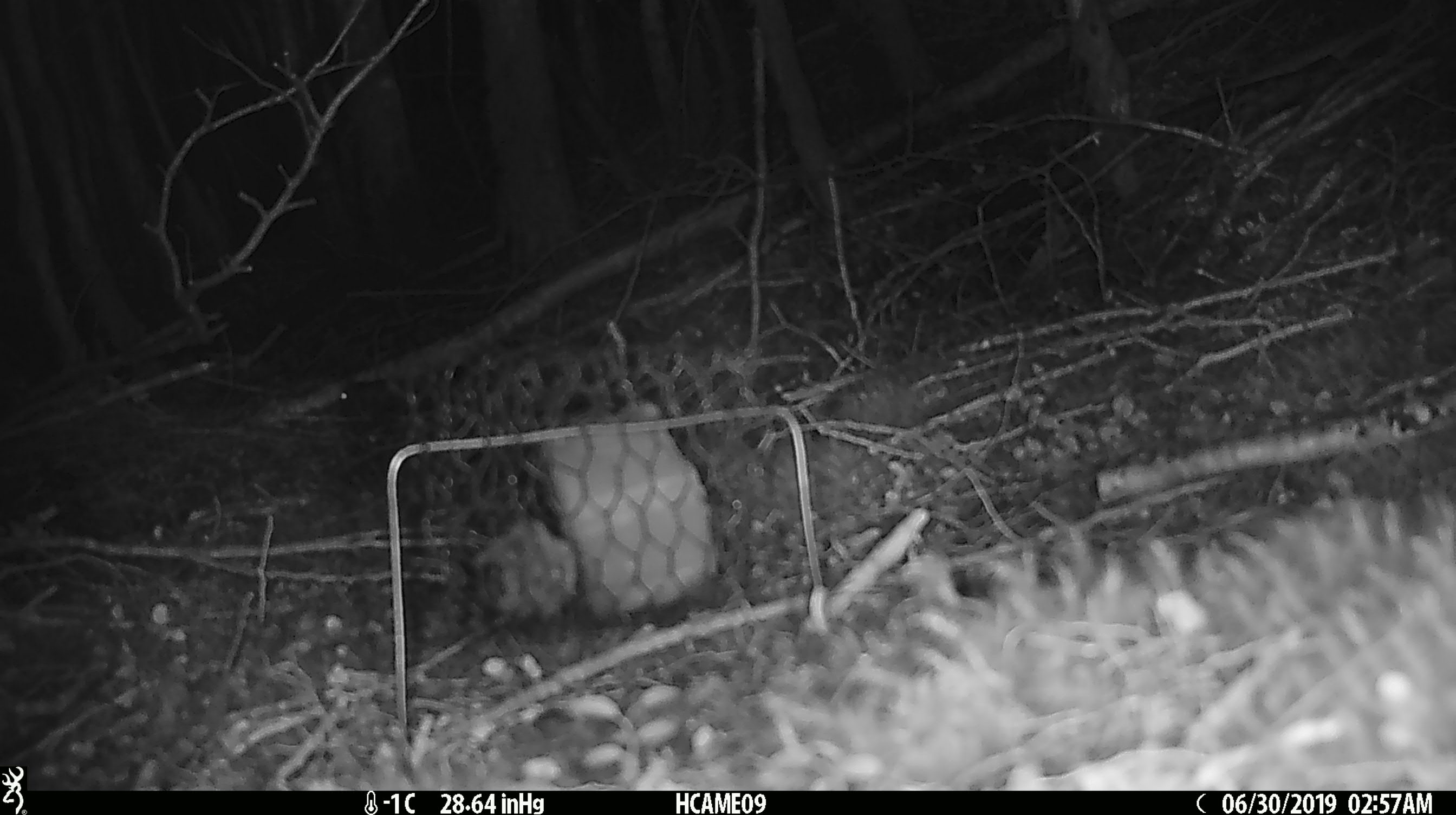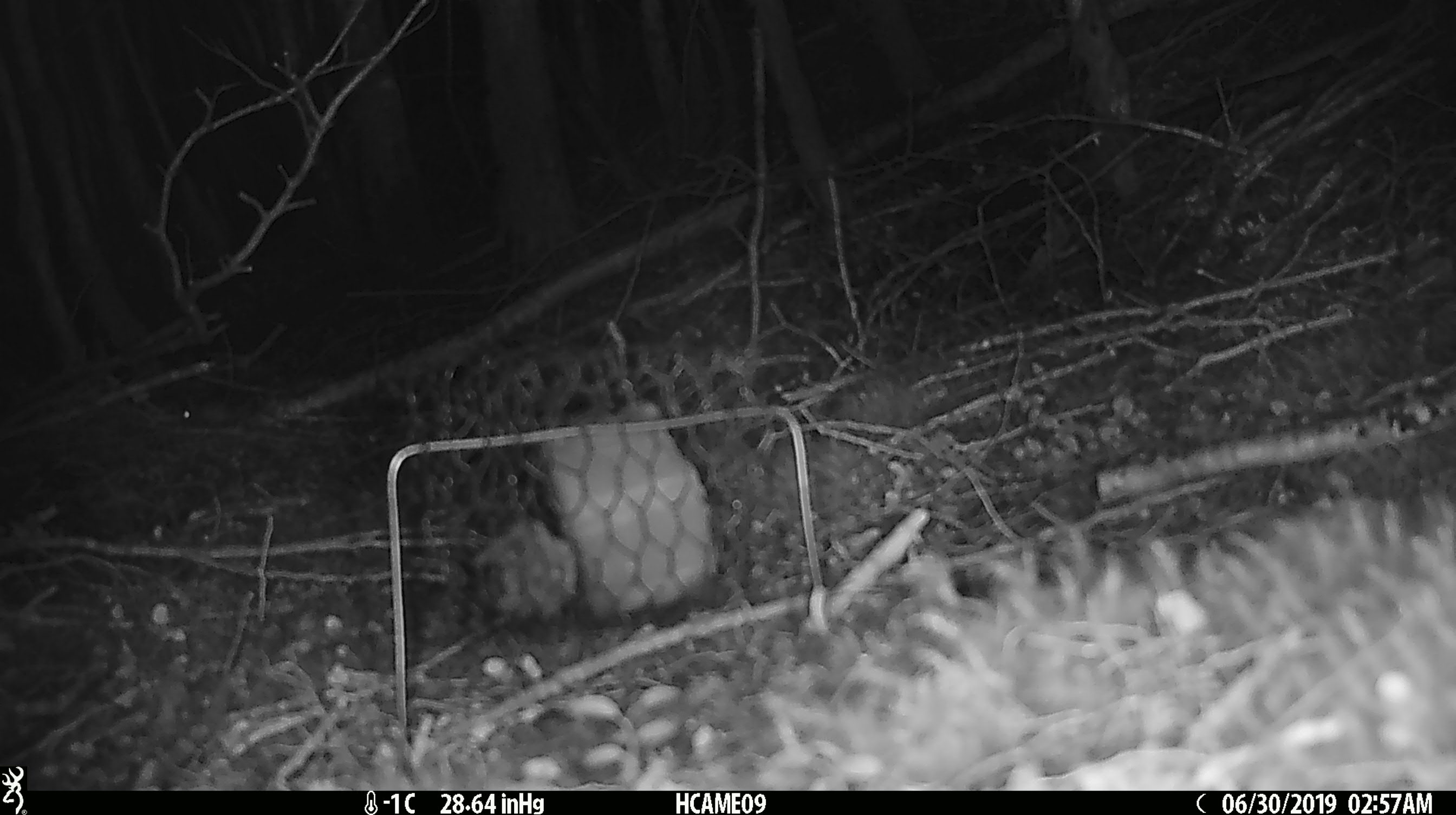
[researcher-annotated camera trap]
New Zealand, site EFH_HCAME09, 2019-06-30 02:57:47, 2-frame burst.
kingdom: Animalia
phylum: Chordata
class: Mammalia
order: Rodentia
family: Muridae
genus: Mus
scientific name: Mus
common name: mouse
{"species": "mouse (Mus)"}